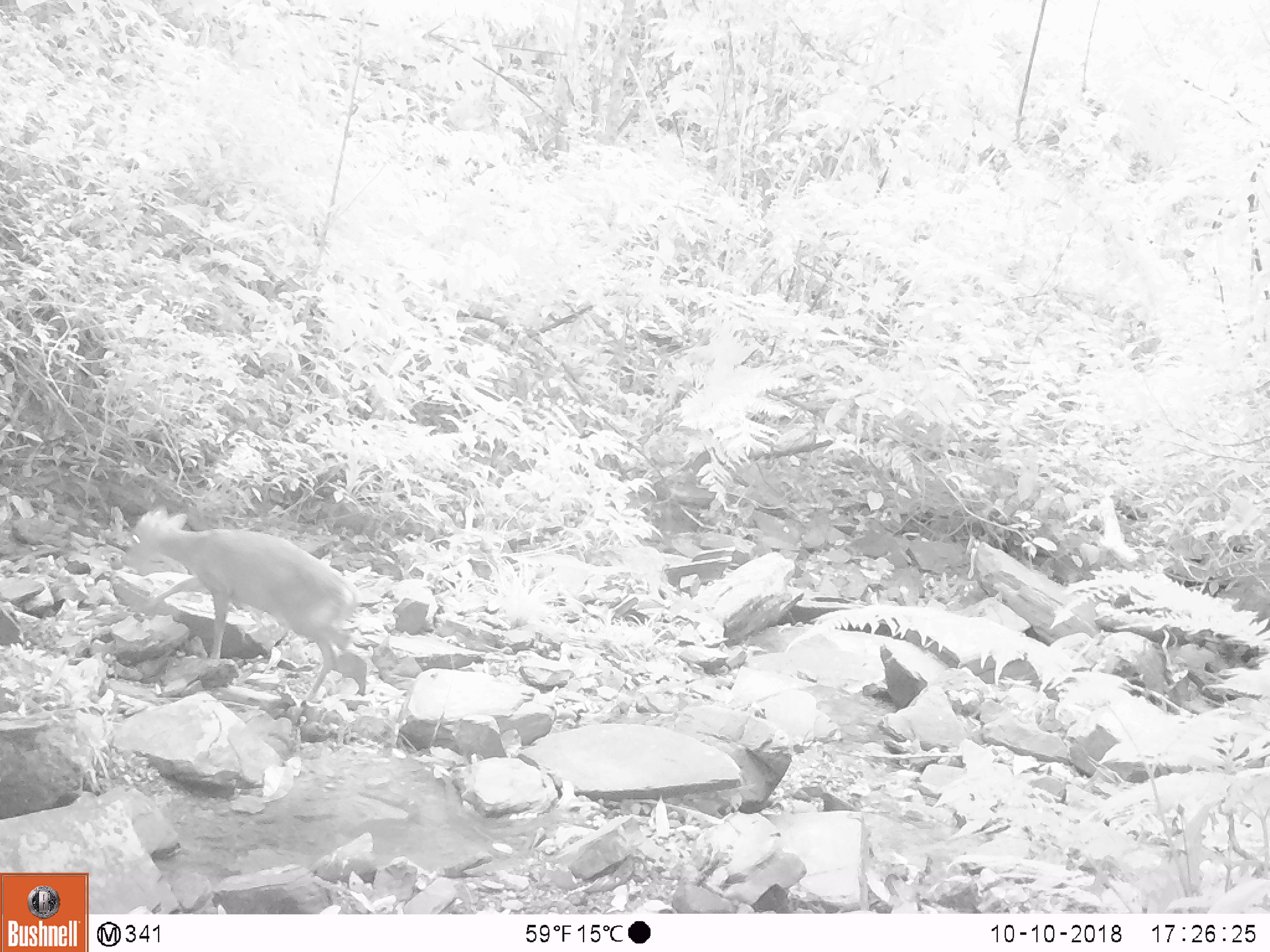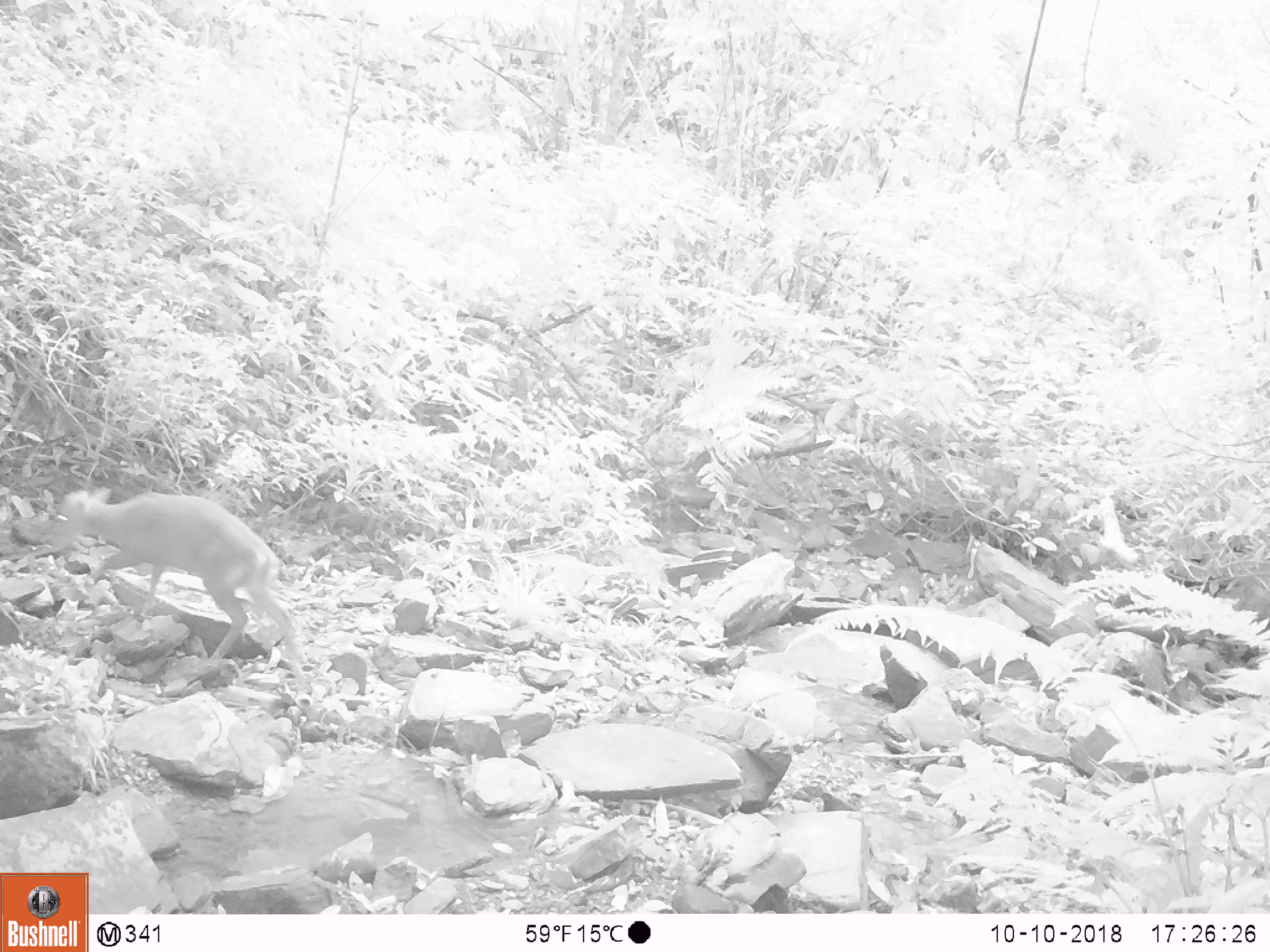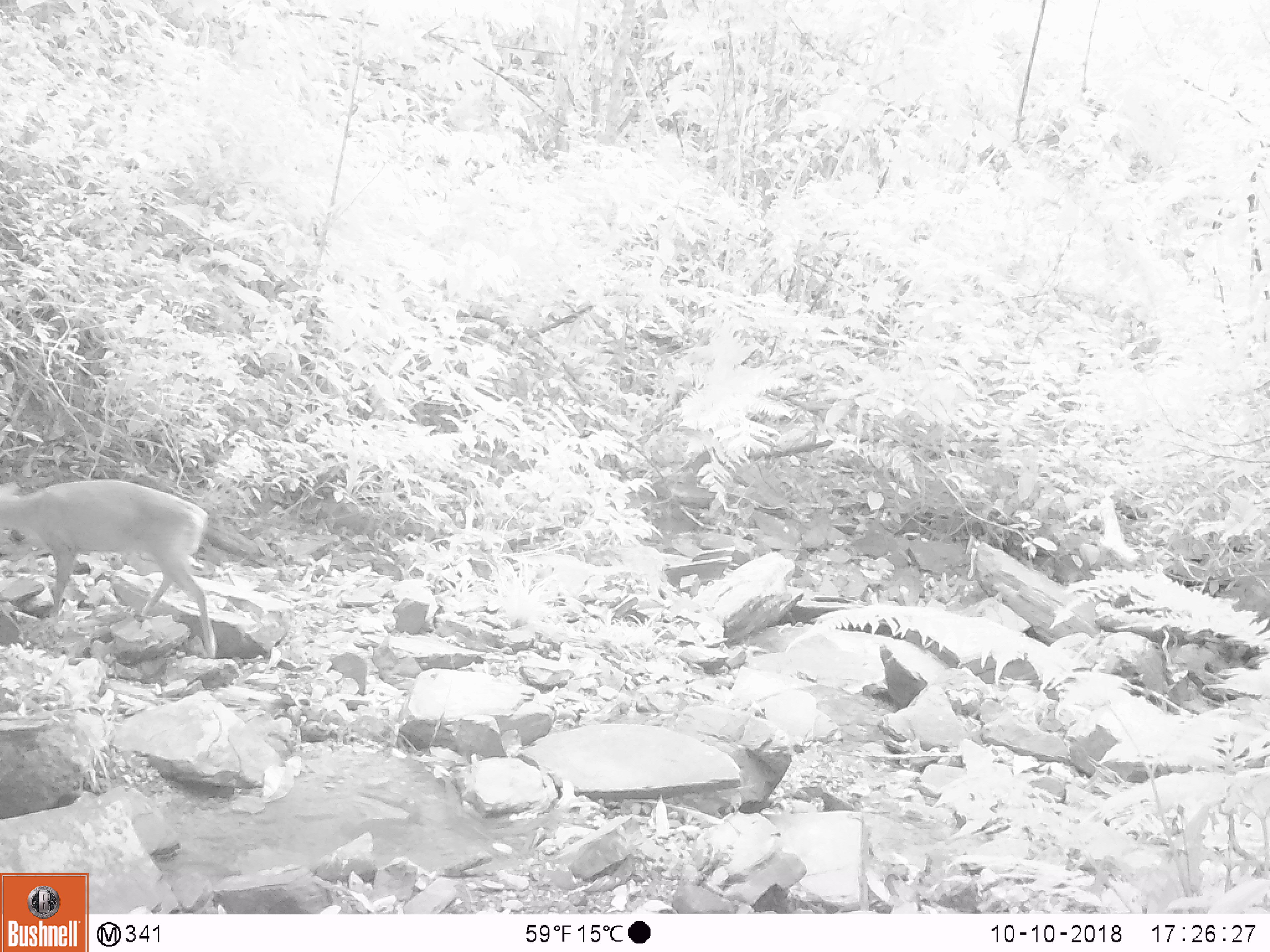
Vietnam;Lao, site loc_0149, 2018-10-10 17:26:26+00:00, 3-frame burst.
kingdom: Animalia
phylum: Chordata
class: Mammalia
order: Artiodactyla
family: Cervidae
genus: Muntiacus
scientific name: Muntiacus rooseveltorum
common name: roosevelt's muntjac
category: roosevelts muntjac group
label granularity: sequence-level